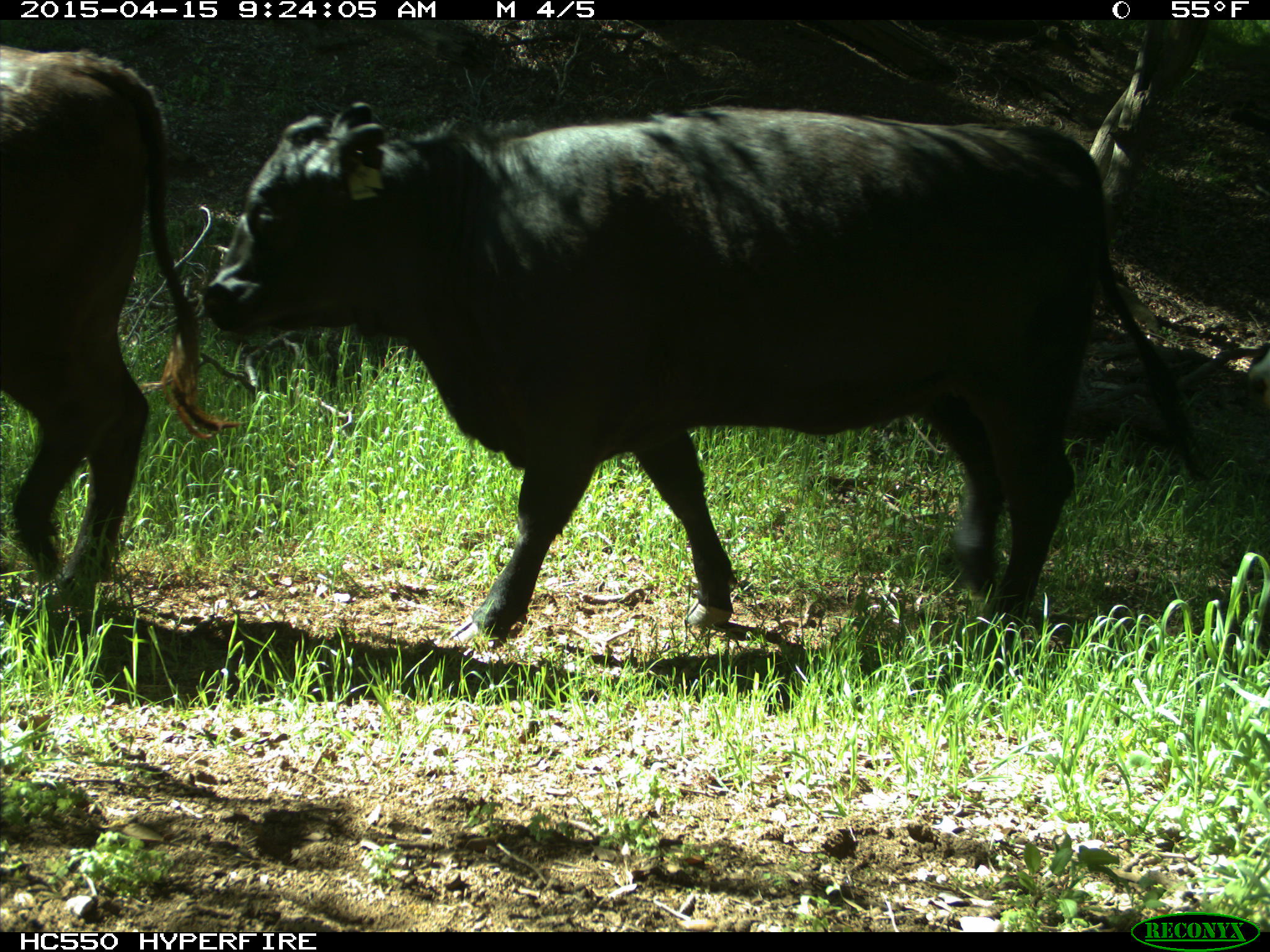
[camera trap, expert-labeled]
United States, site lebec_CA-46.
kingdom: Animalia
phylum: Chordata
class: Mammalia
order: Artiodactyla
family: Bovidae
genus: Bos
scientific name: Bos taurus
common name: domestic cow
Bos taurus (domestic cow).